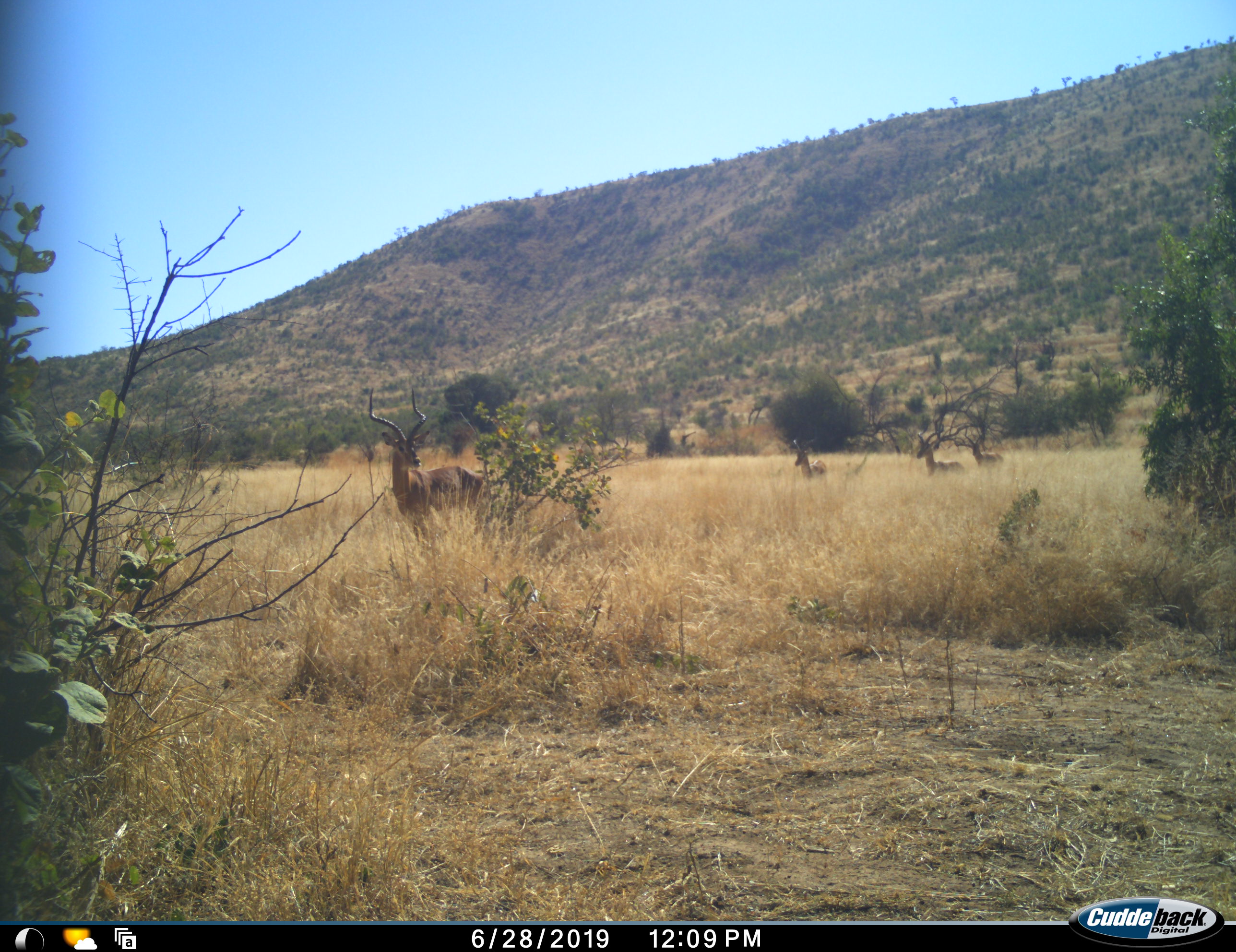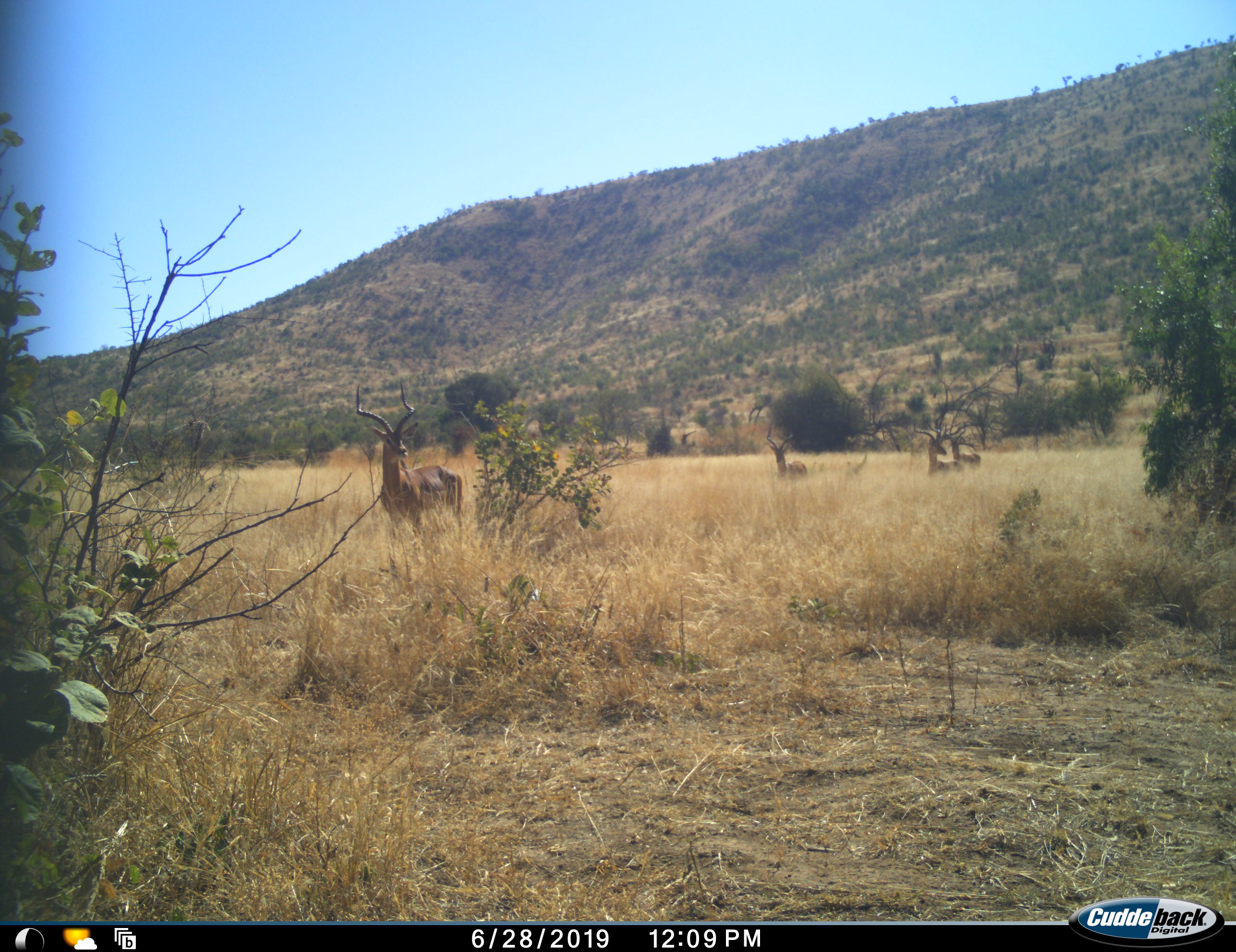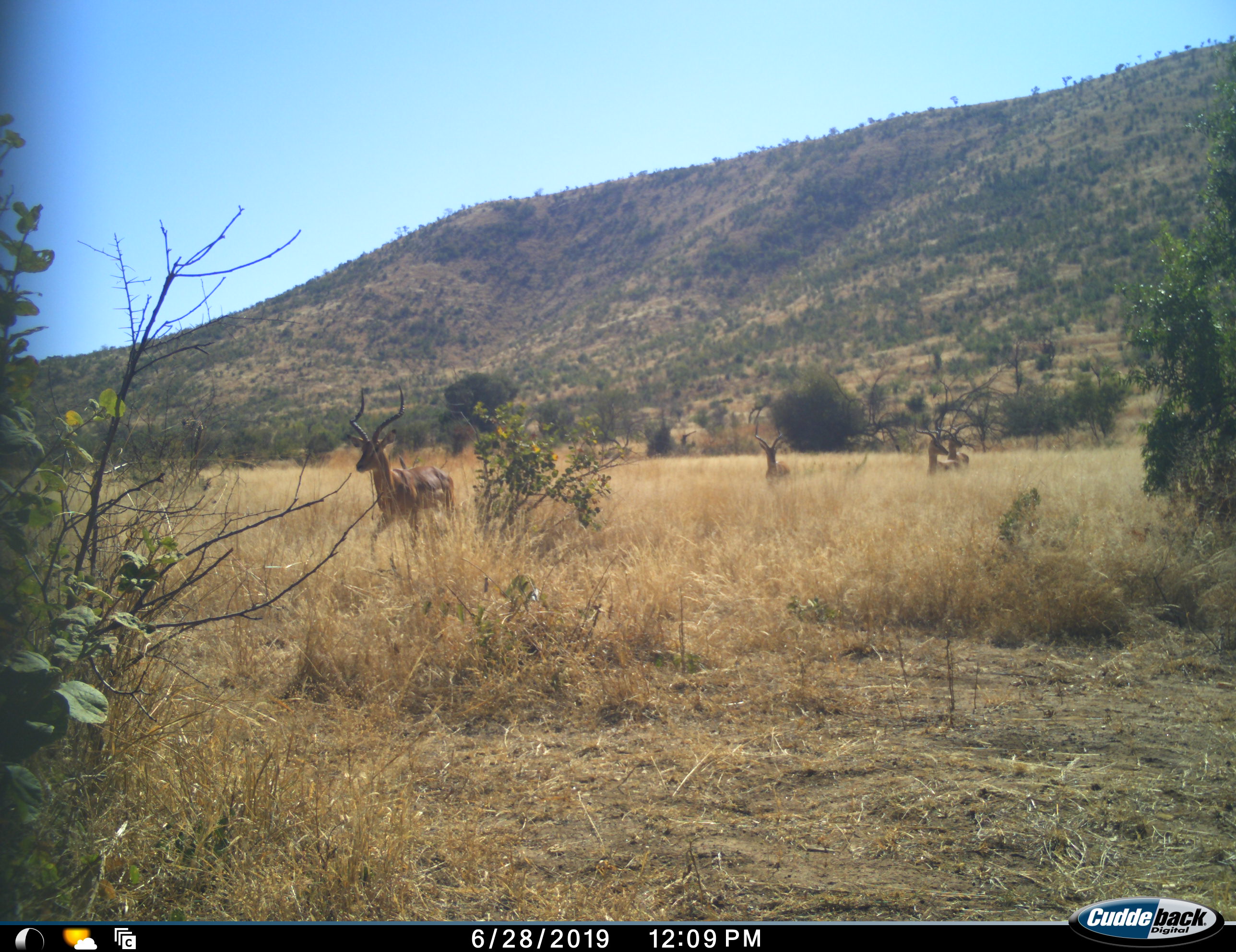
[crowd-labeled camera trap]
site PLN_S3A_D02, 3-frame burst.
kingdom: Animalia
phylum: Chordata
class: Mammalia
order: Artiodactyla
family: Bovidae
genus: Aepyceros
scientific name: Aepyceros melampus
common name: impala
Impala (Aepyceros melampus), count 4. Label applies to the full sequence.